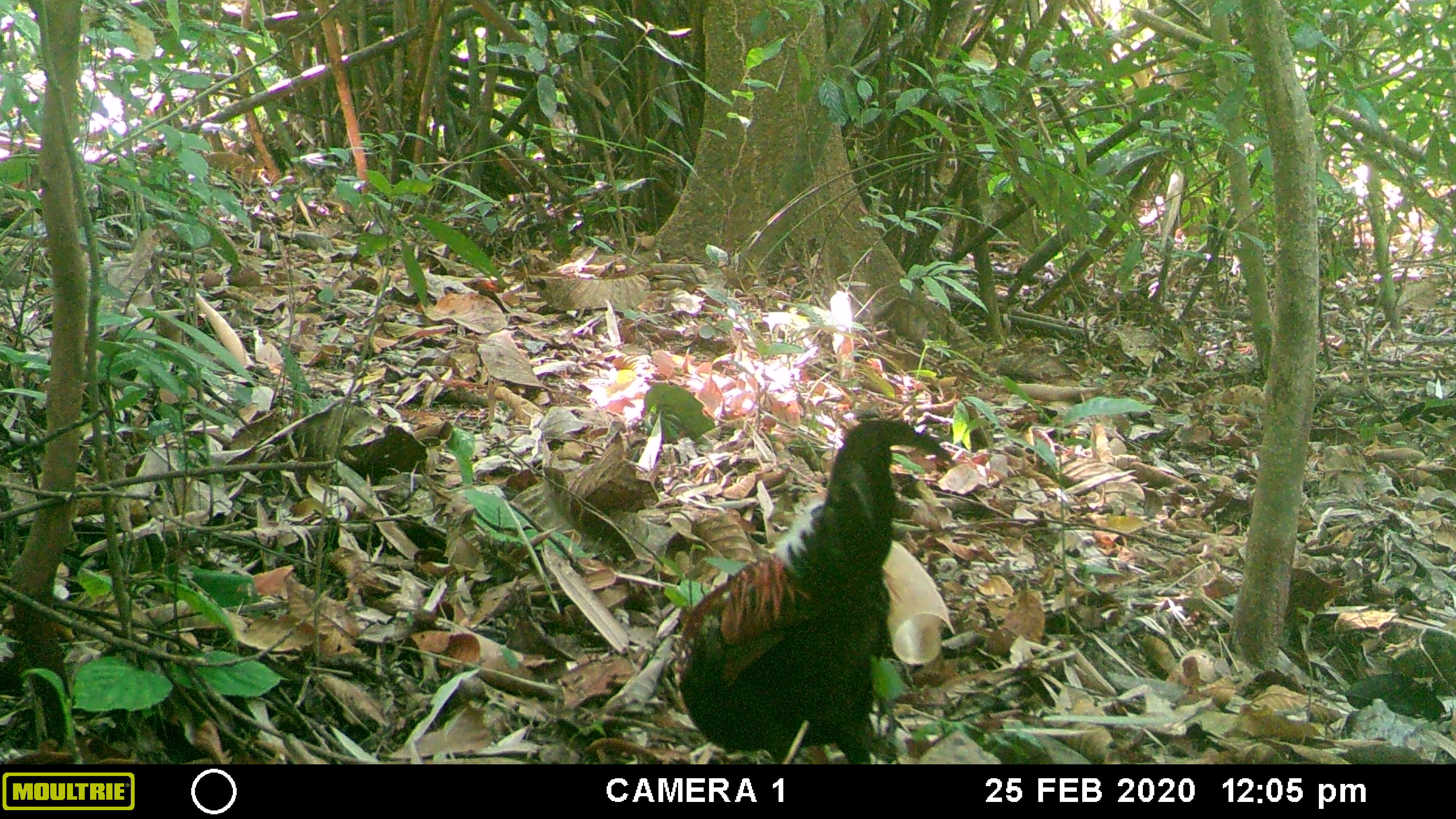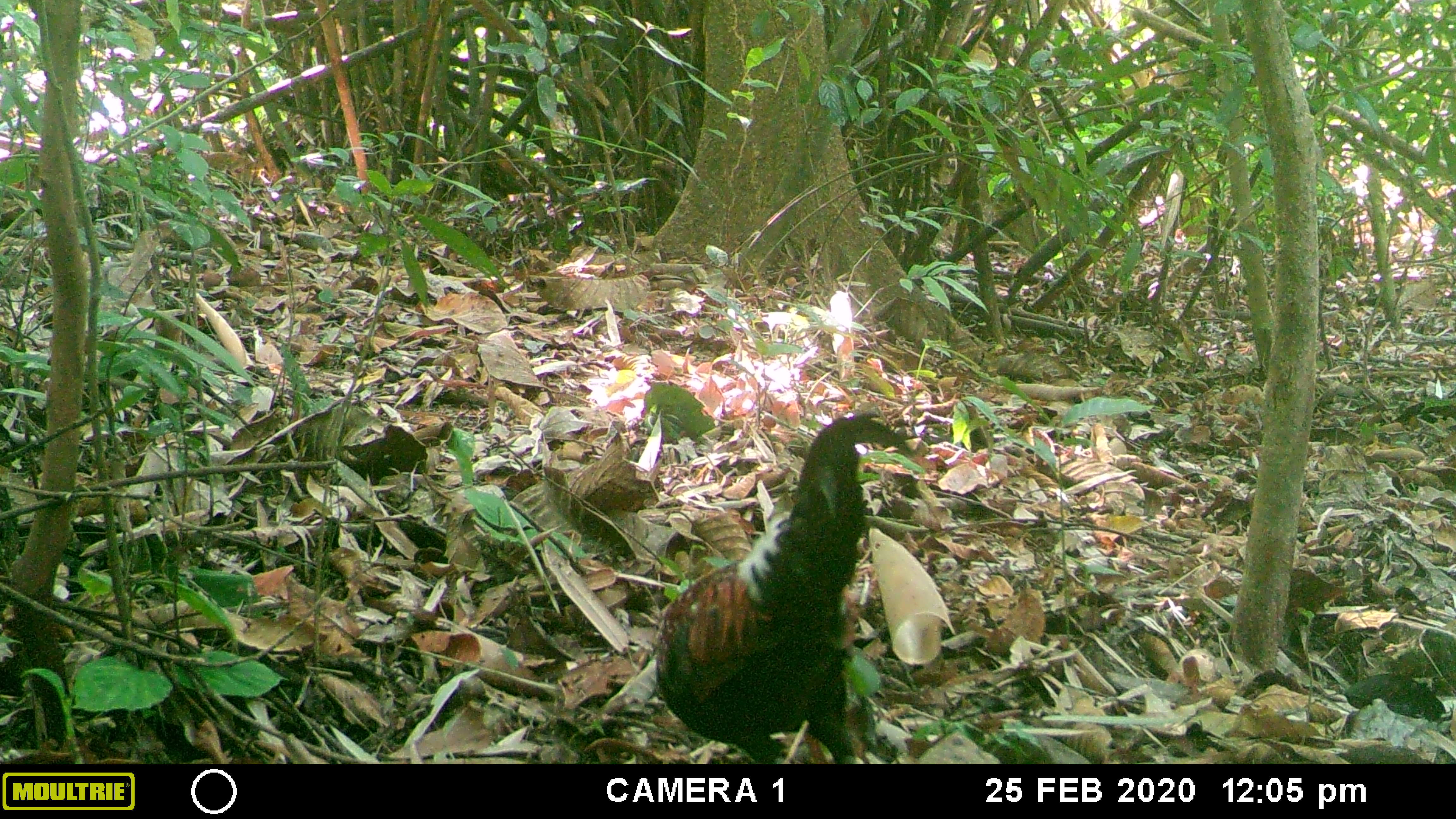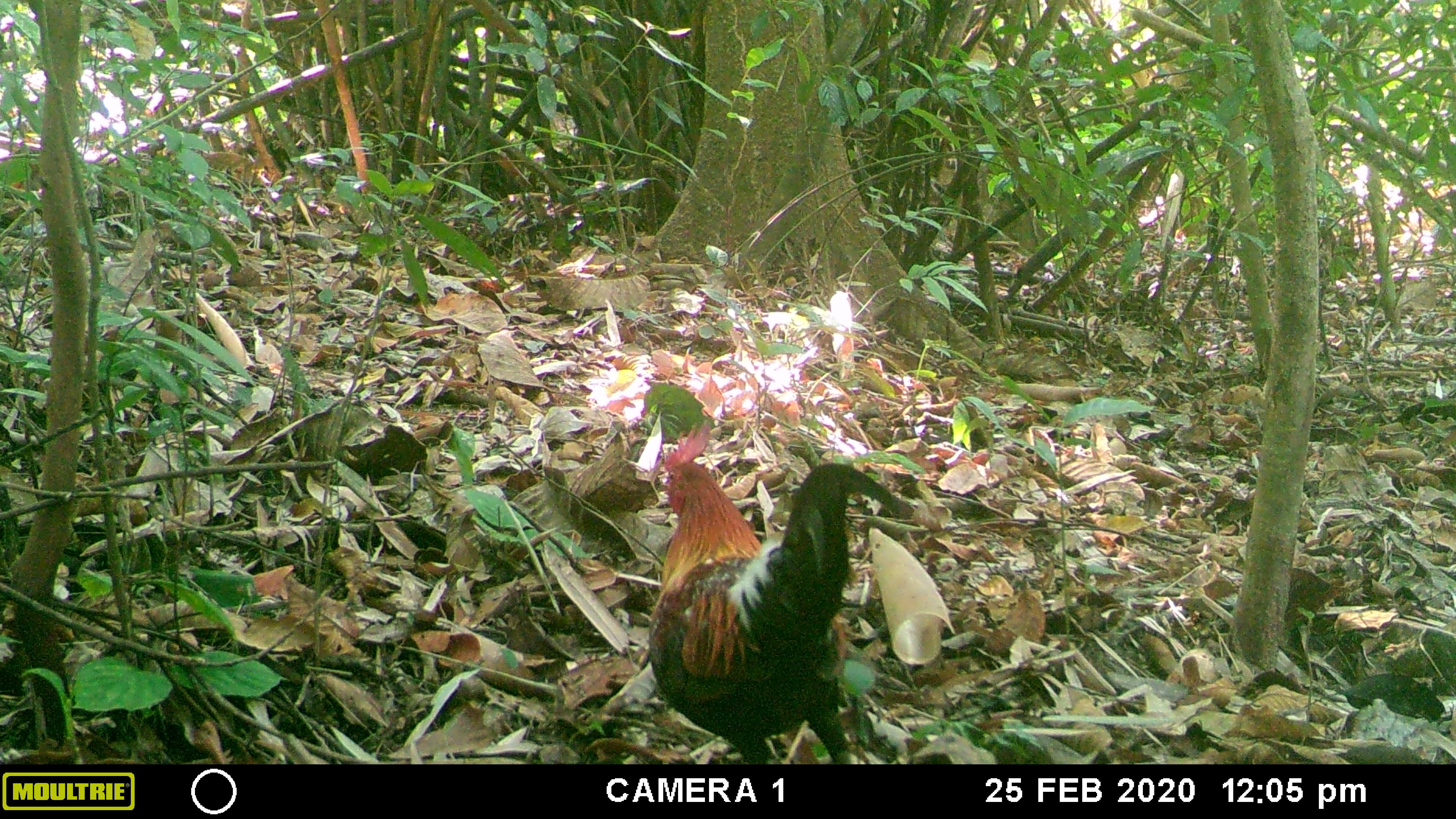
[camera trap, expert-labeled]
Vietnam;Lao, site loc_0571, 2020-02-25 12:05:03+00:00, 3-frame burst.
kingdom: Animalia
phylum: Chordata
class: Aves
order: Galliformes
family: Phasianidae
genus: Gallus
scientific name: Gallus gallus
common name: red junglefowl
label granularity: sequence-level